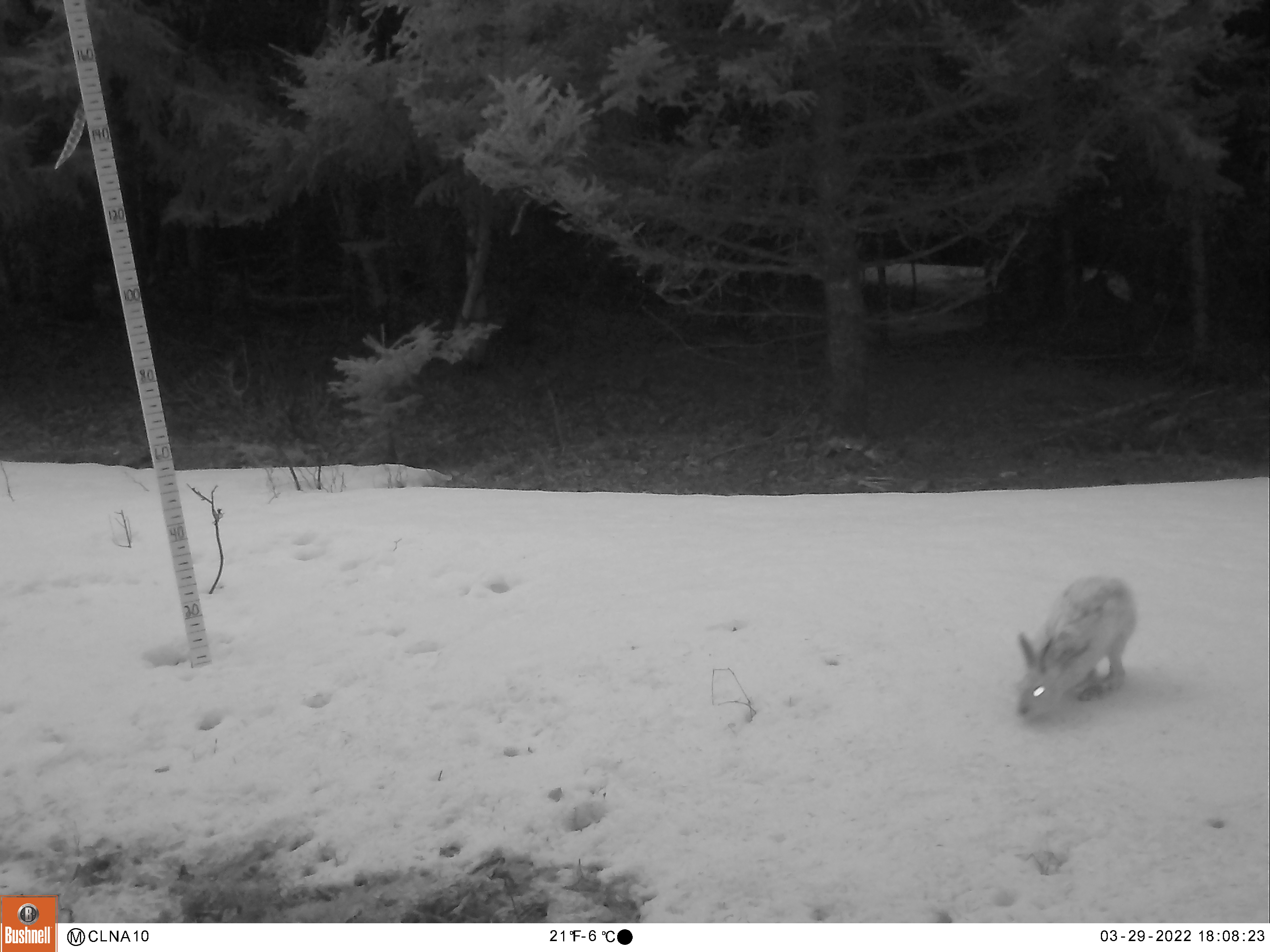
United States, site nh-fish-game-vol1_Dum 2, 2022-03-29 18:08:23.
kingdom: Animalia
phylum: Chordata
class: Mammalia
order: Lagomorpha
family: Leporidae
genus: Lepus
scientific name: Lepus americanus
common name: snowshoe hare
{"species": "snowshoe hare (Lepus americanus)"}